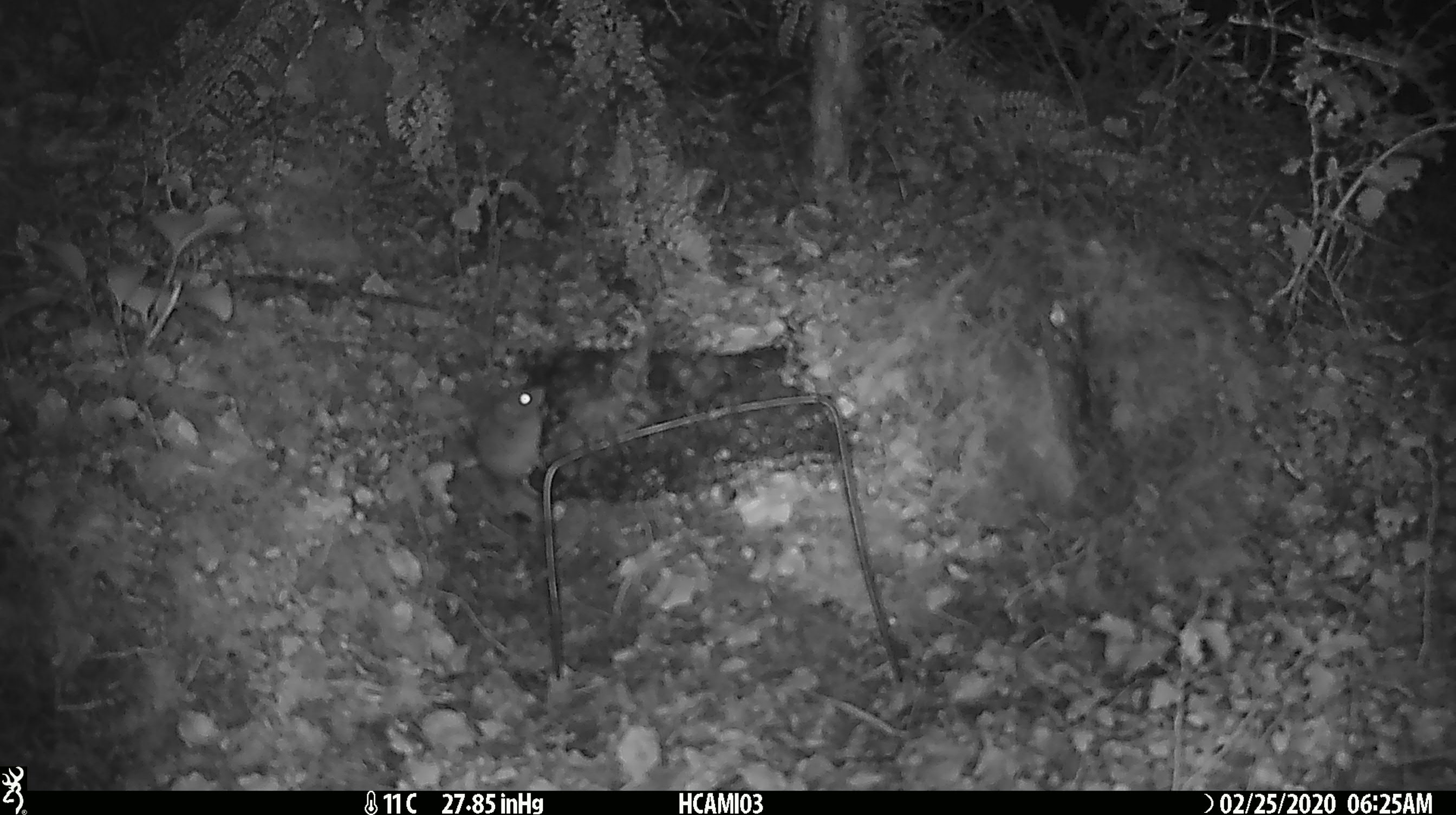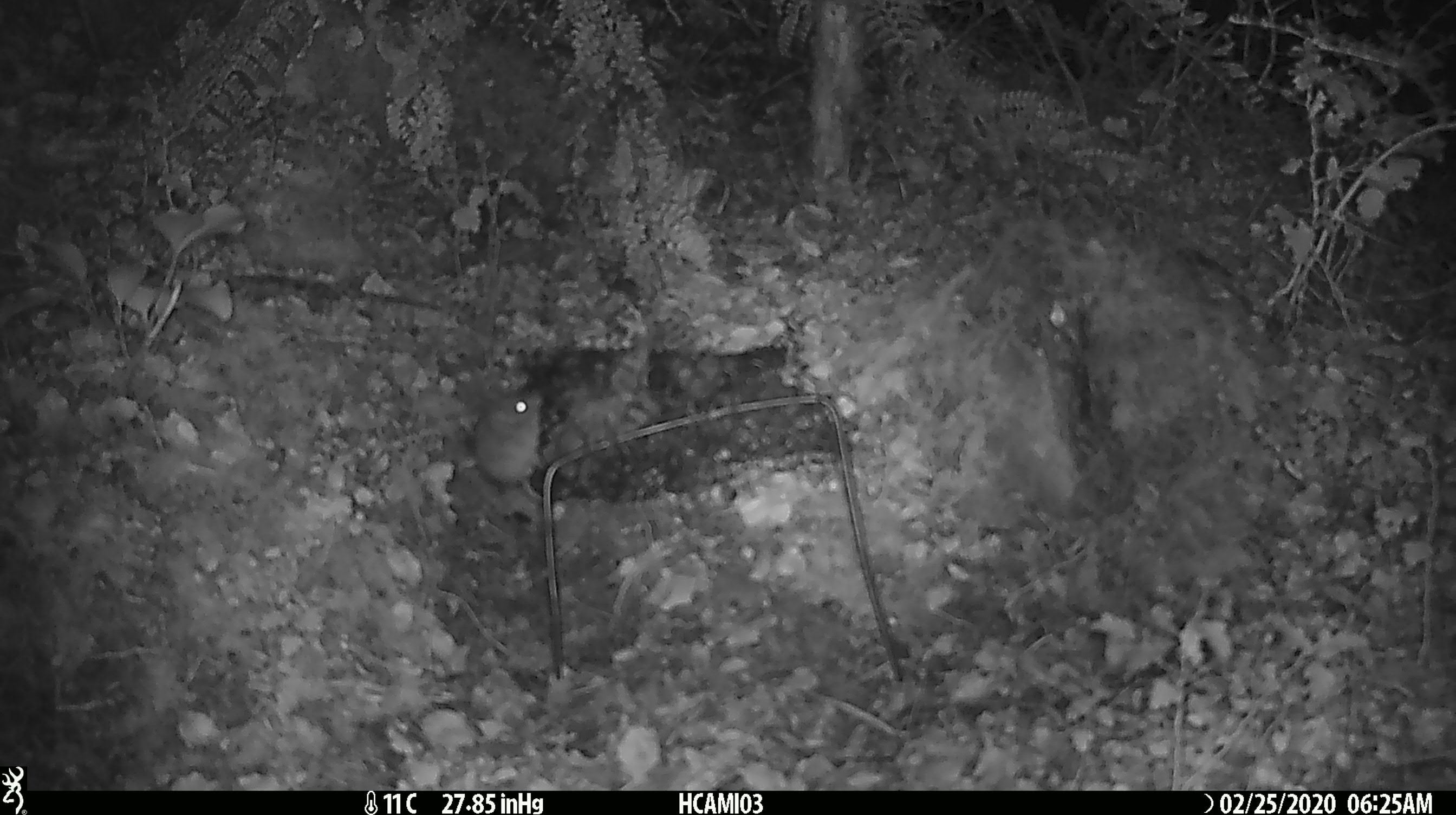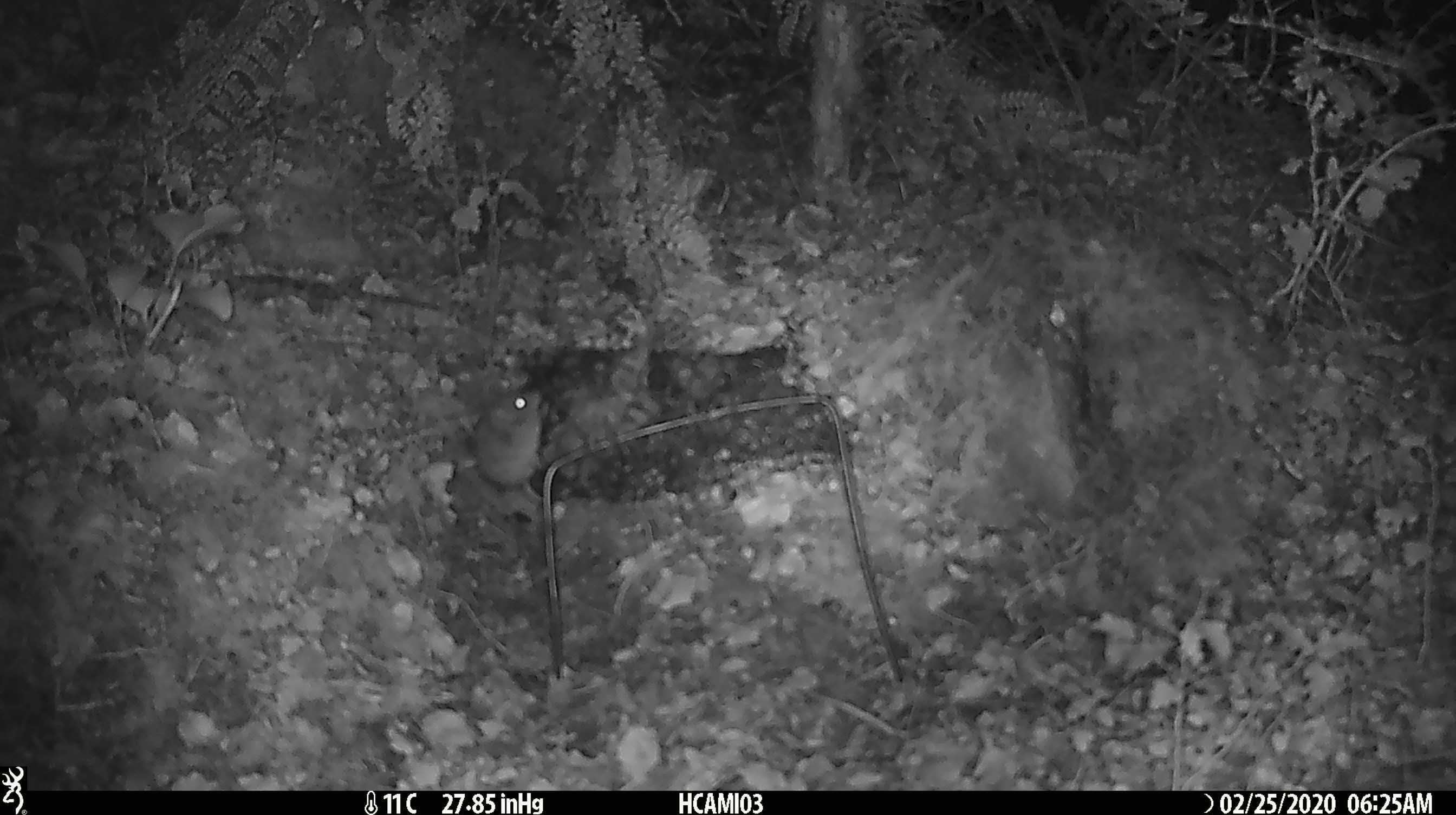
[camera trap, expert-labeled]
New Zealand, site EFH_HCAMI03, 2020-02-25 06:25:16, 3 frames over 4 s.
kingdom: Animalia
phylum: Chordata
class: Mammalia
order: Rodentia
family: Muridae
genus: Mus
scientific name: Mus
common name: mouse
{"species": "mouse (Mus)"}